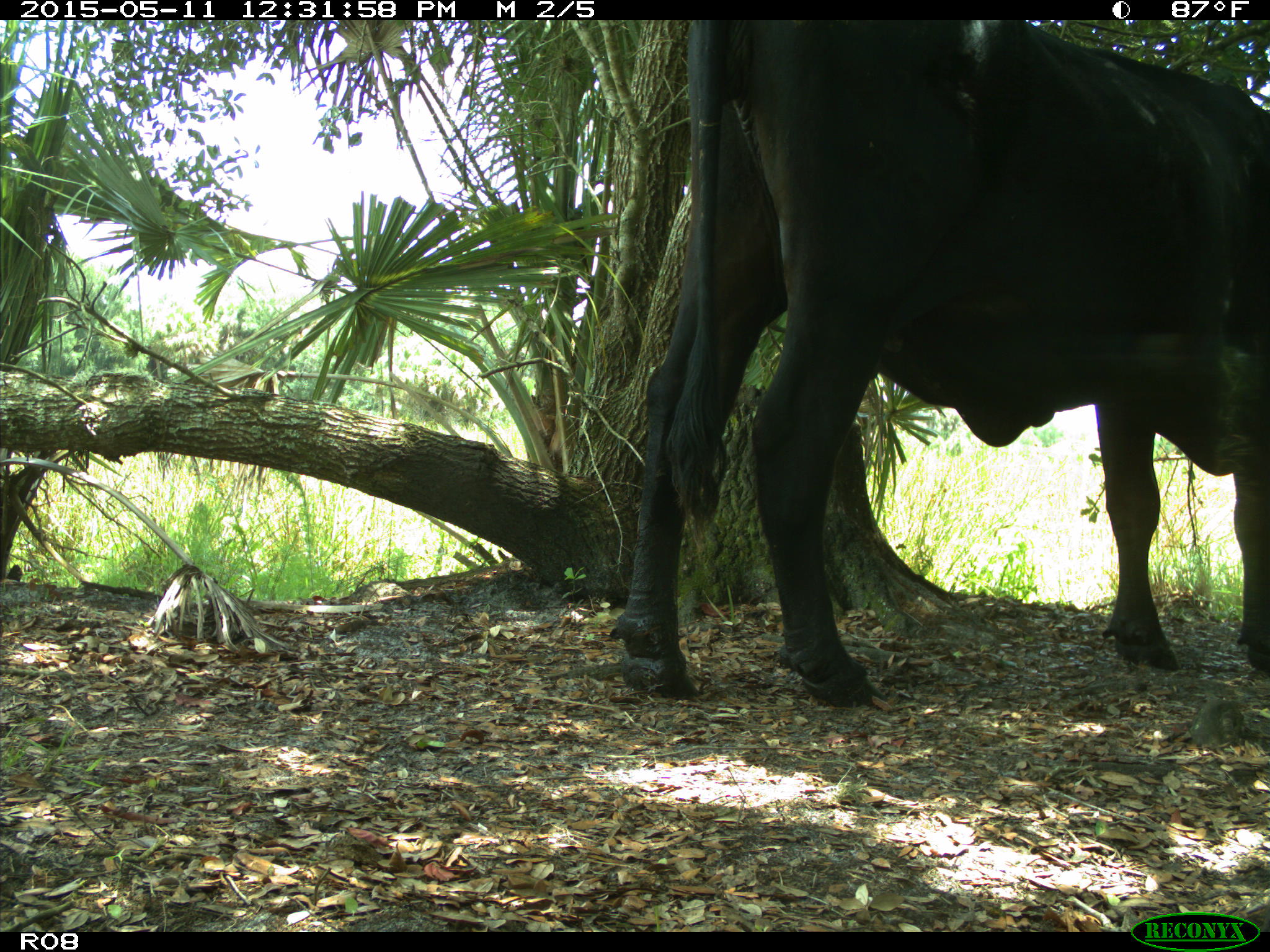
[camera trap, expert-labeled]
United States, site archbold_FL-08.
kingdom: Animalia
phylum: Chordata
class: Mammalia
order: Artiodactyla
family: Bovidae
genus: Bos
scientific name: Bos taurus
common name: domestic cow